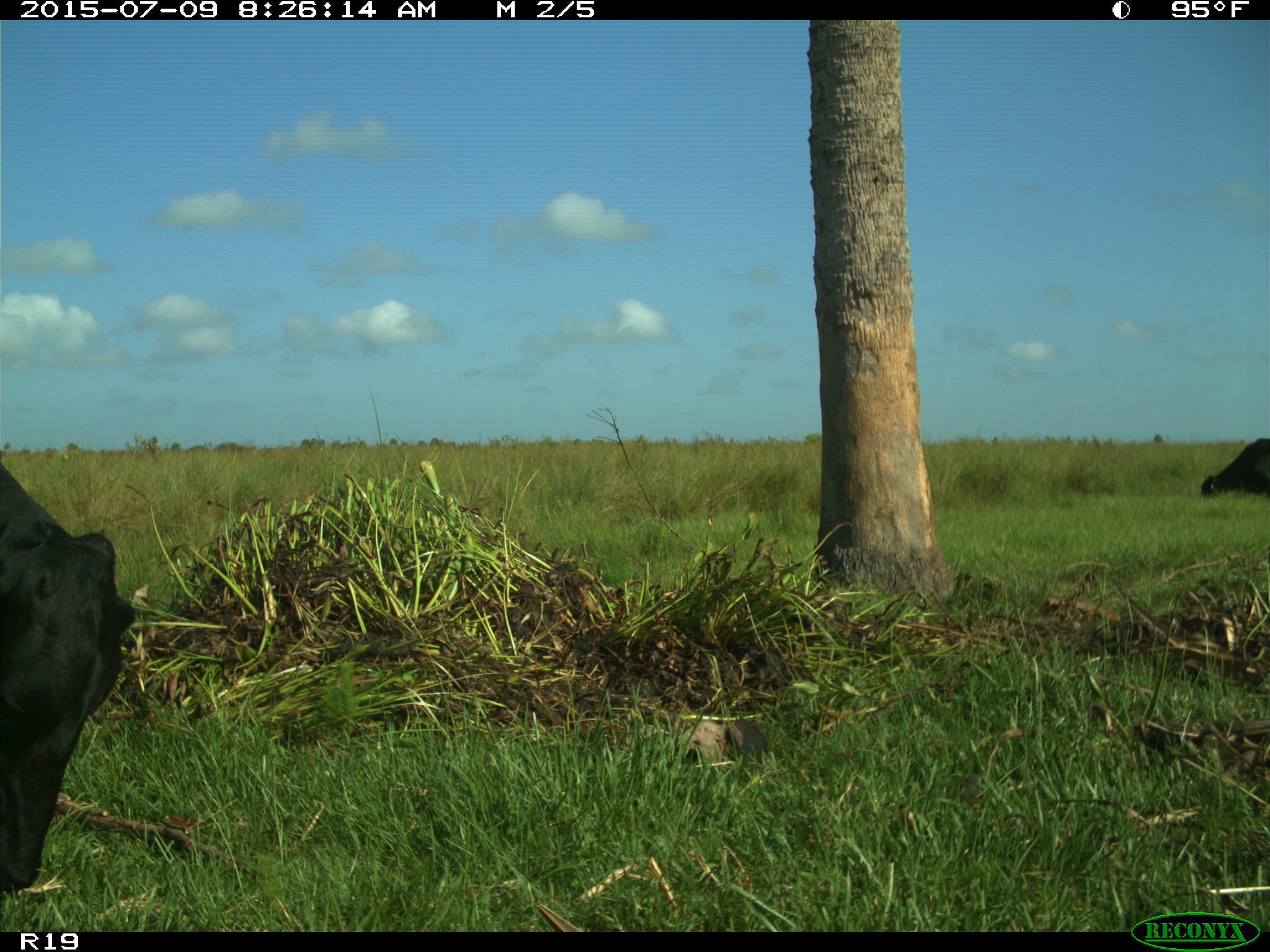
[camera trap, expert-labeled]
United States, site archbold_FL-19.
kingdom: Animalia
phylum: Chordata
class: Mammalia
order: Artiodactyla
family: Bovidae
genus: Bos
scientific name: Bos taurus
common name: domestic cow